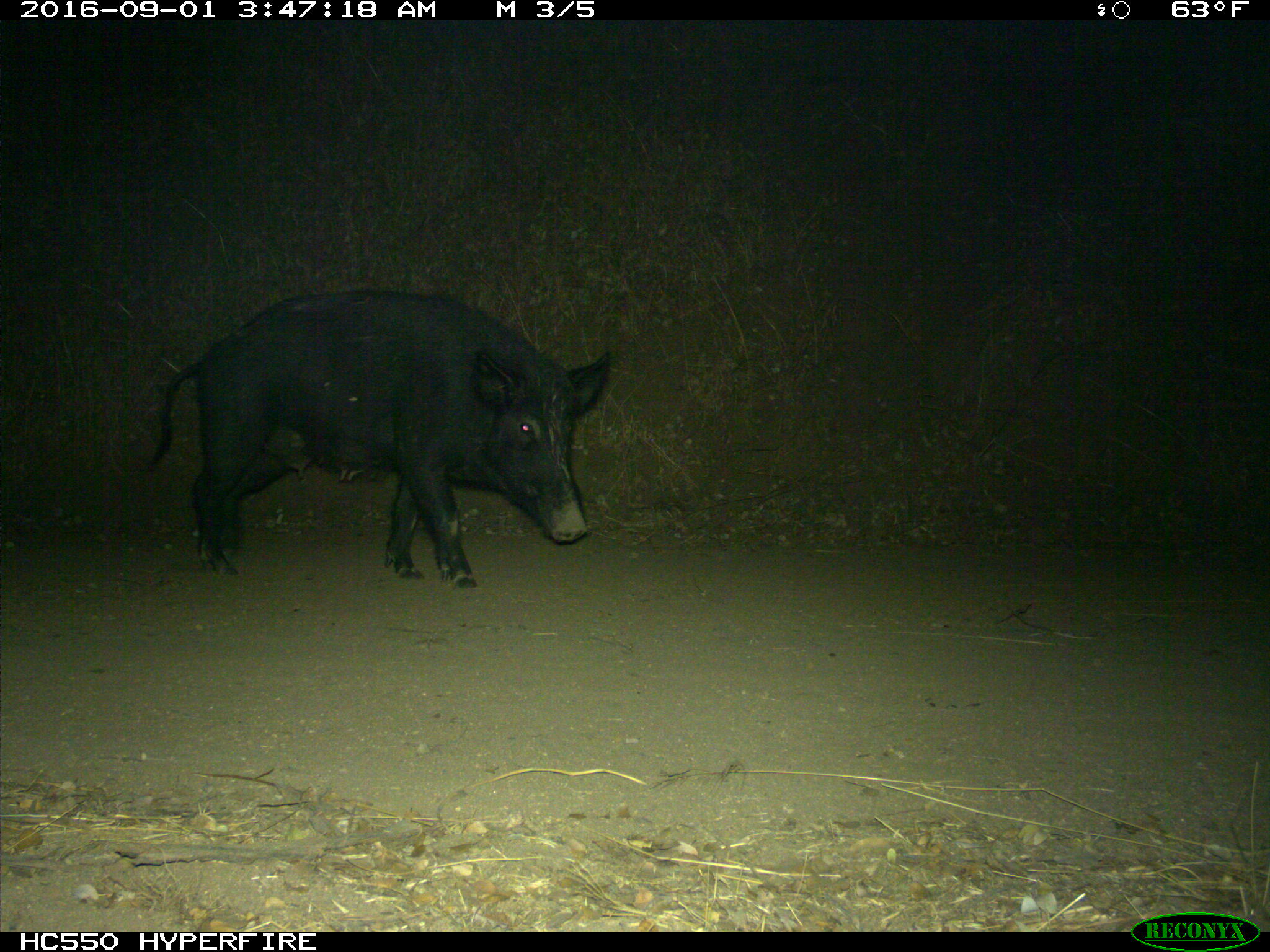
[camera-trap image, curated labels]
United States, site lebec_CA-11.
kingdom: Animalia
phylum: Chordata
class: Mammalia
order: Artiodactyla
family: Suidae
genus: Sus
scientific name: Sus scrofa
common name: wild boar